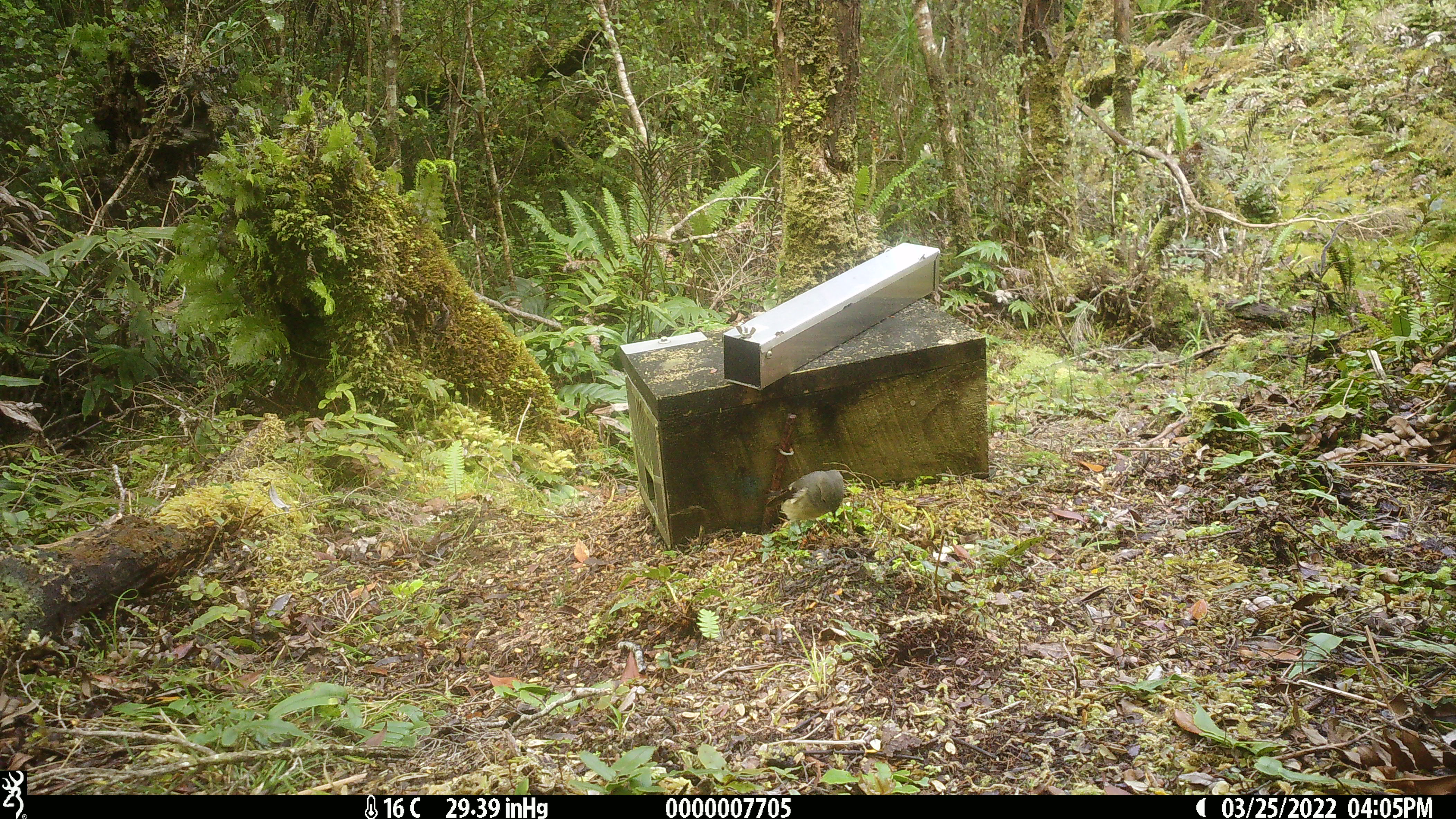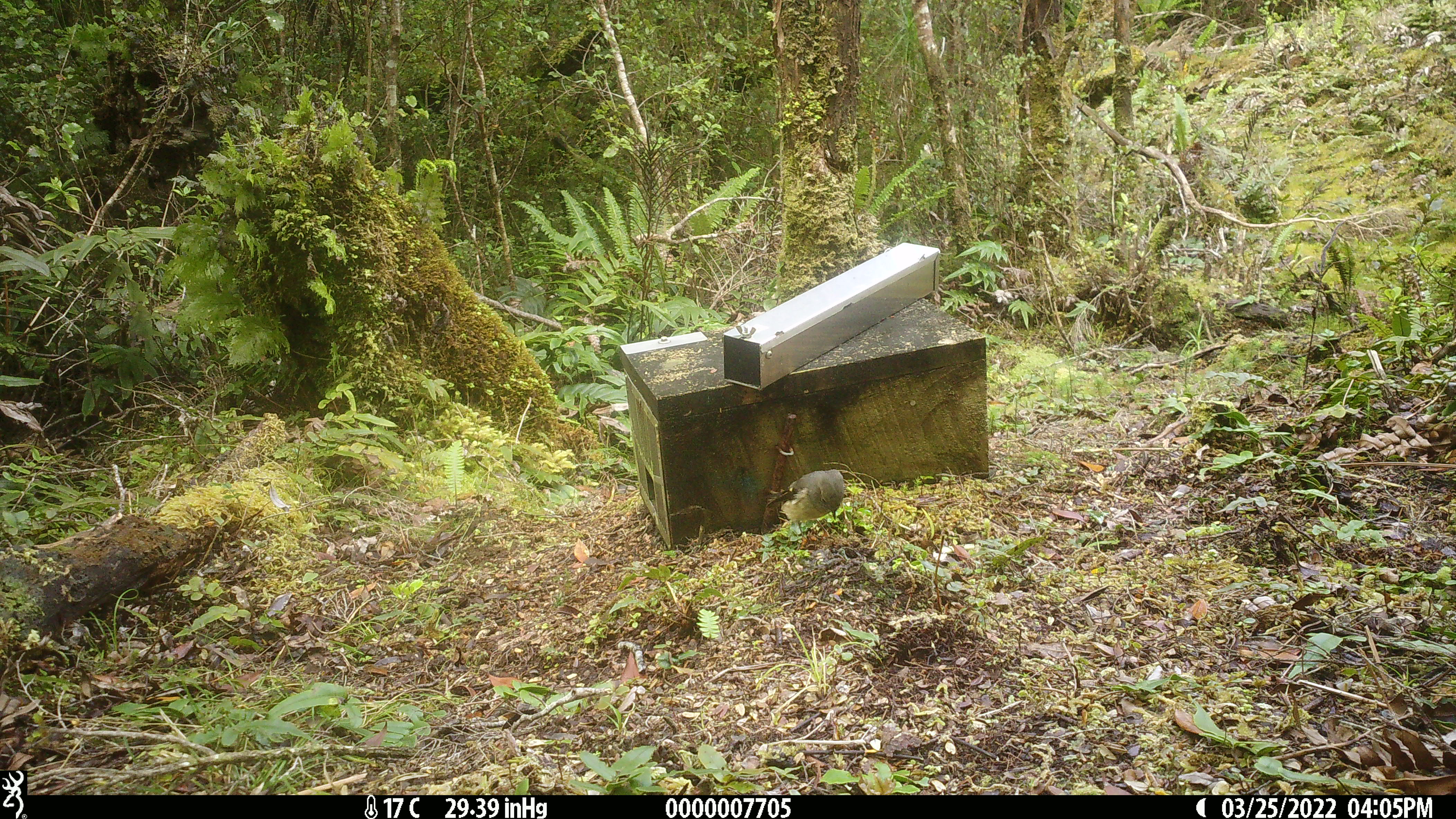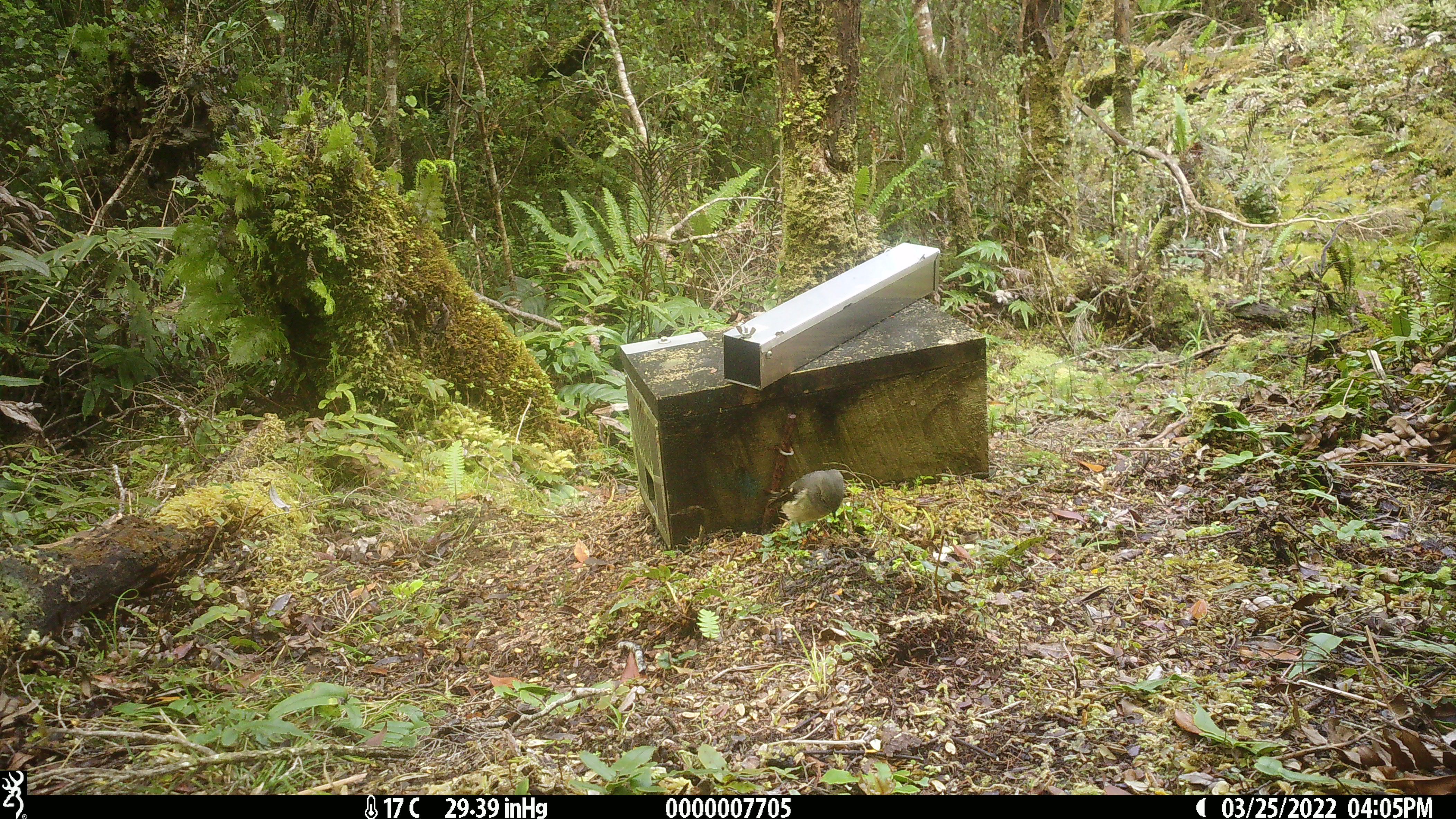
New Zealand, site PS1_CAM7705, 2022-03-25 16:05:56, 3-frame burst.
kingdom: Animalia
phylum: Chordata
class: Aves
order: Passeriformes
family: Petroicidae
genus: Petroica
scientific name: Petroica macrocephala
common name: tomtit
Tomtit (Petroica macrocephala).